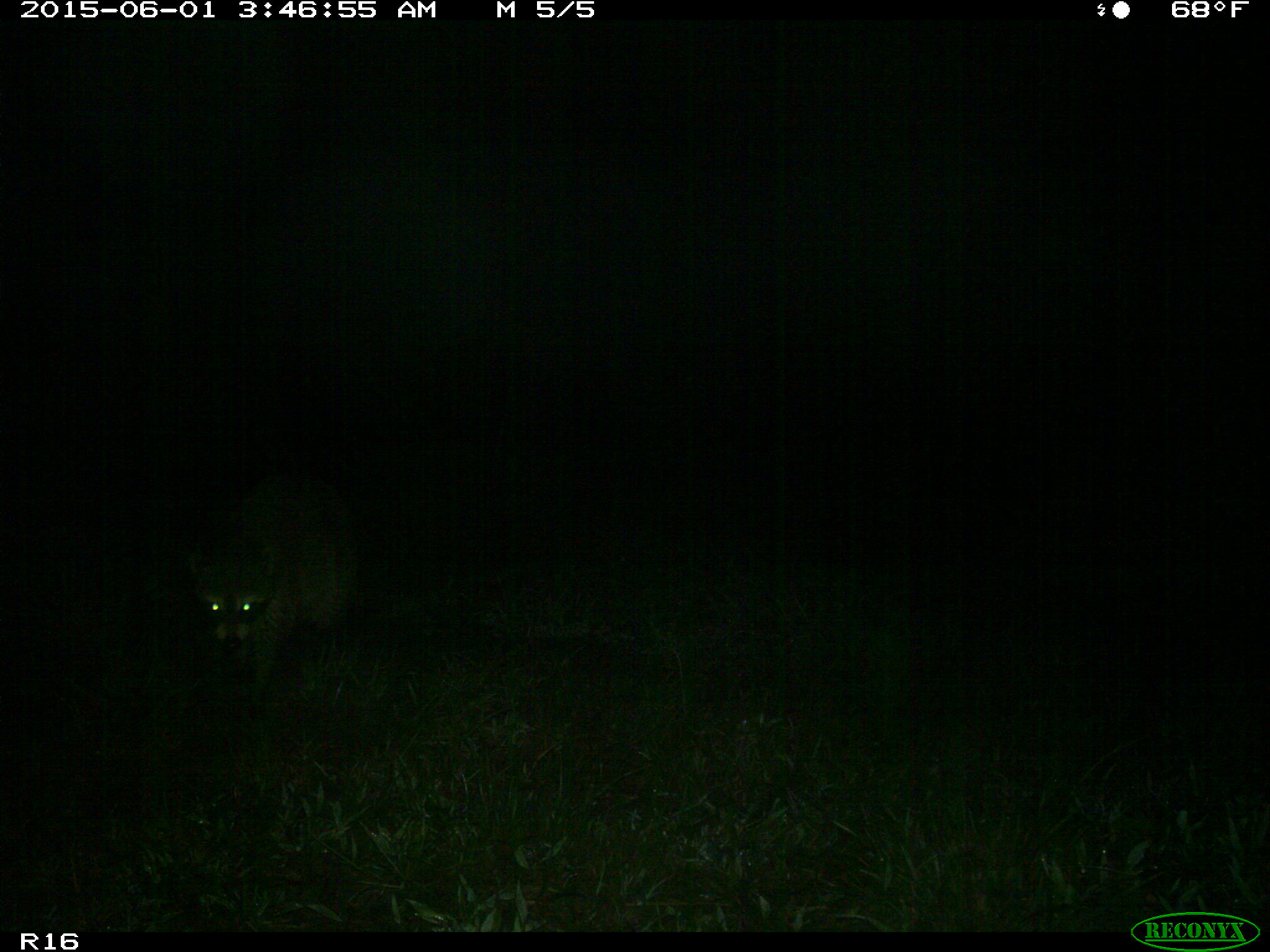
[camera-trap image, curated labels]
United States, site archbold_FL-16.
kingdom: Animalia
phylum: Chordata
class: Mammalia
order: Carnivora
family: Procyonidae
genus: Procyon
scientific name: Procyon lotor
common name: common raccoon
Procyon lotor (common raccoon).